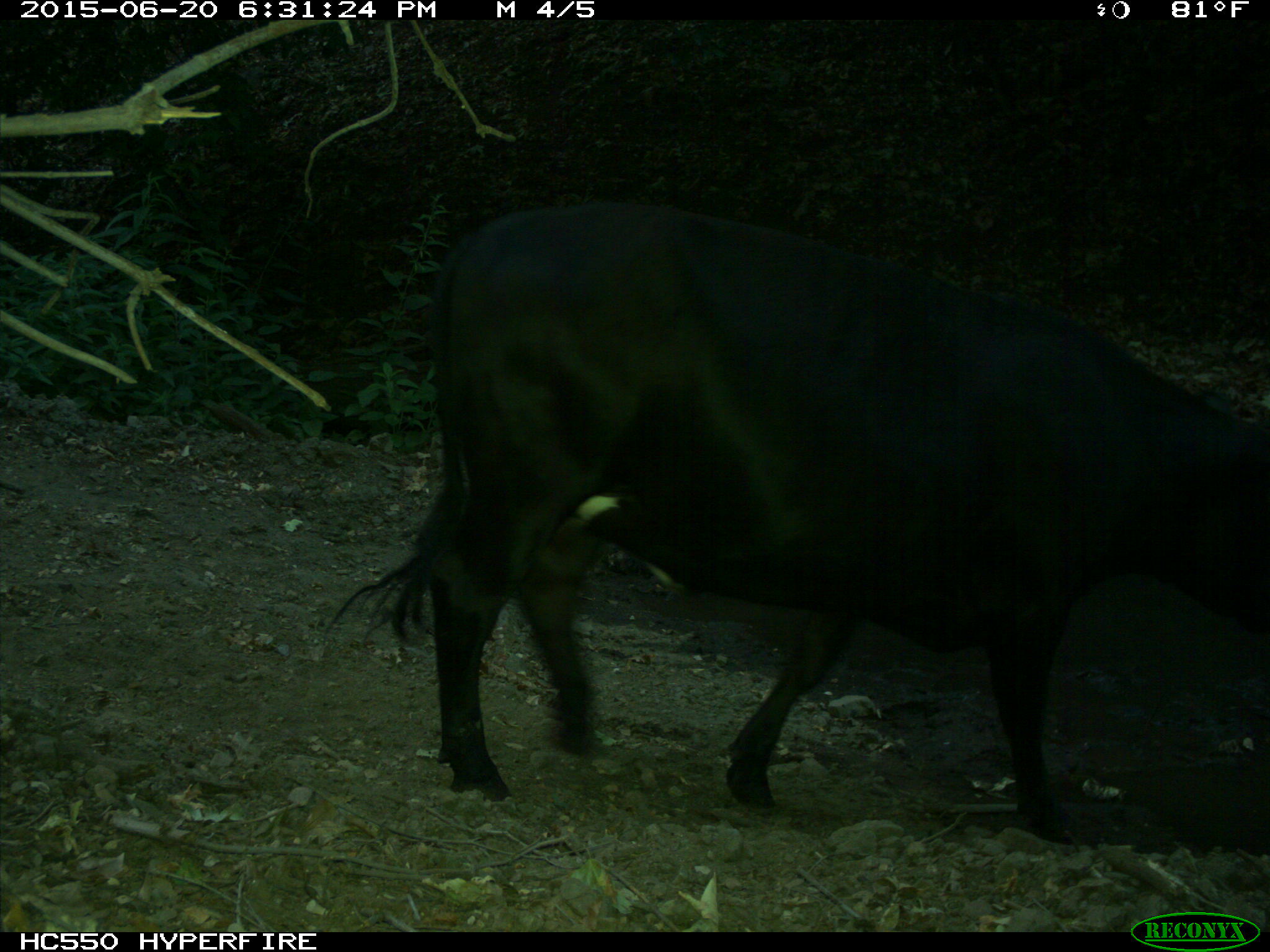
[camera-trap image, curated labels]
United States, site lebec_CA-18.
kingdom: Animalia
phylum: Chordata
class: Mammalia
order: Artiodactyla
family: Bovidae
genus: Bos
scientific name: Bos taurus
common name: domestic cow